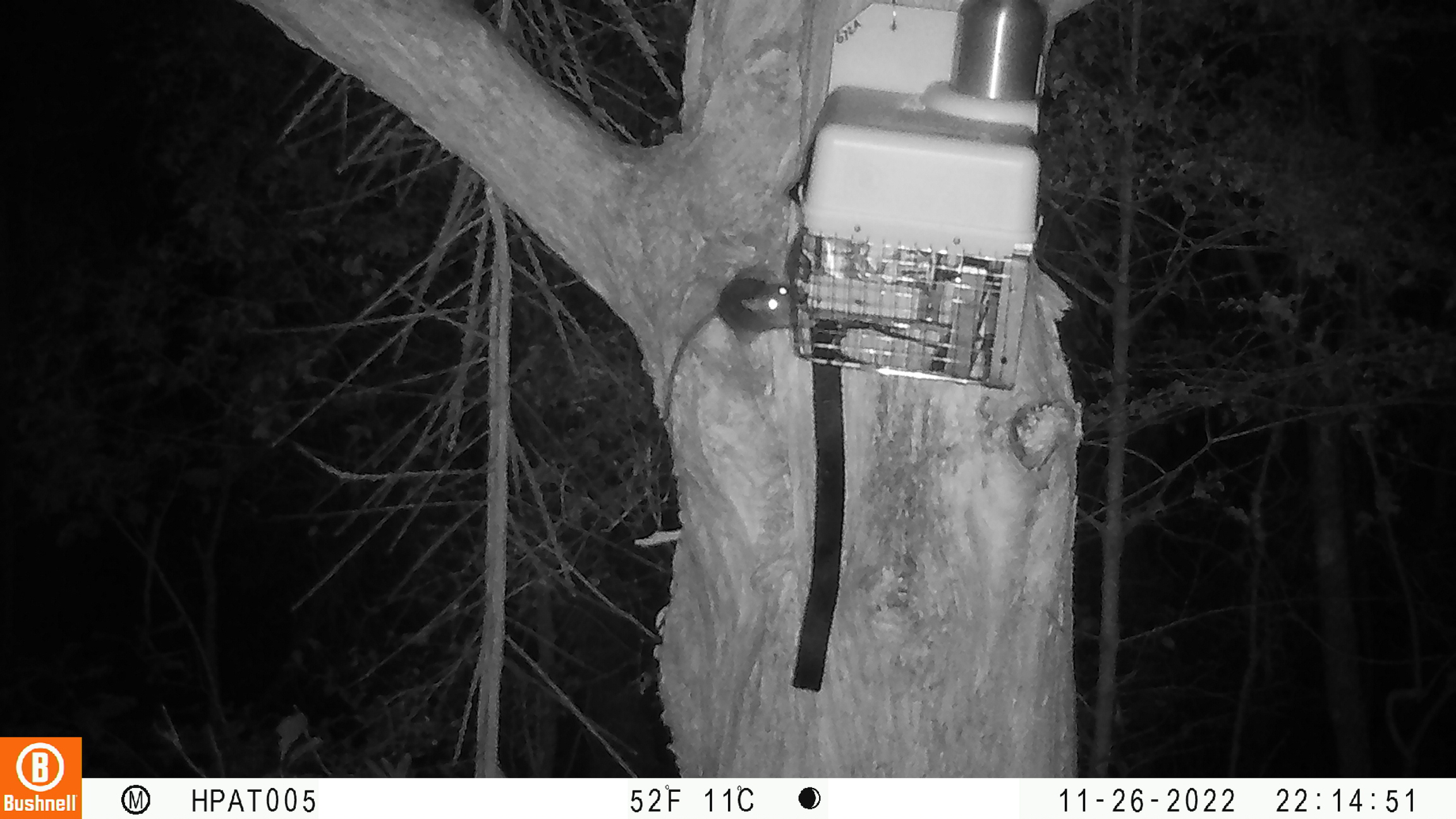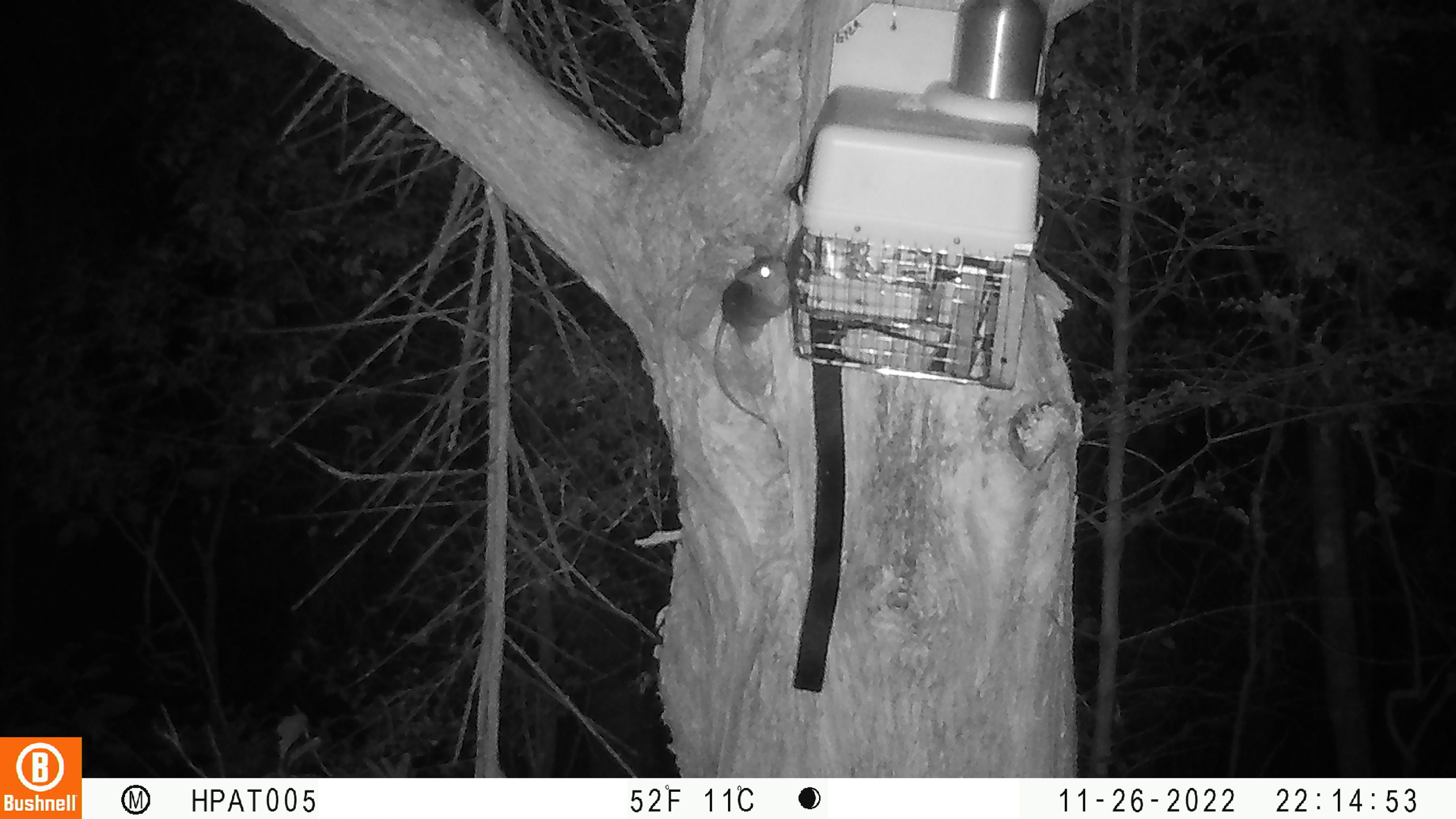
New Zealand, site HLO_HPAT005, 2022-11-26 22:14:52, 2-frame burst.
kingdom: Animalia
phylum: Chordata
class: Mammalia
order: Rodentia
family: Muridae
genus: Rattus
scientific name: Rattus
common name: rat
Rat (Rattus).